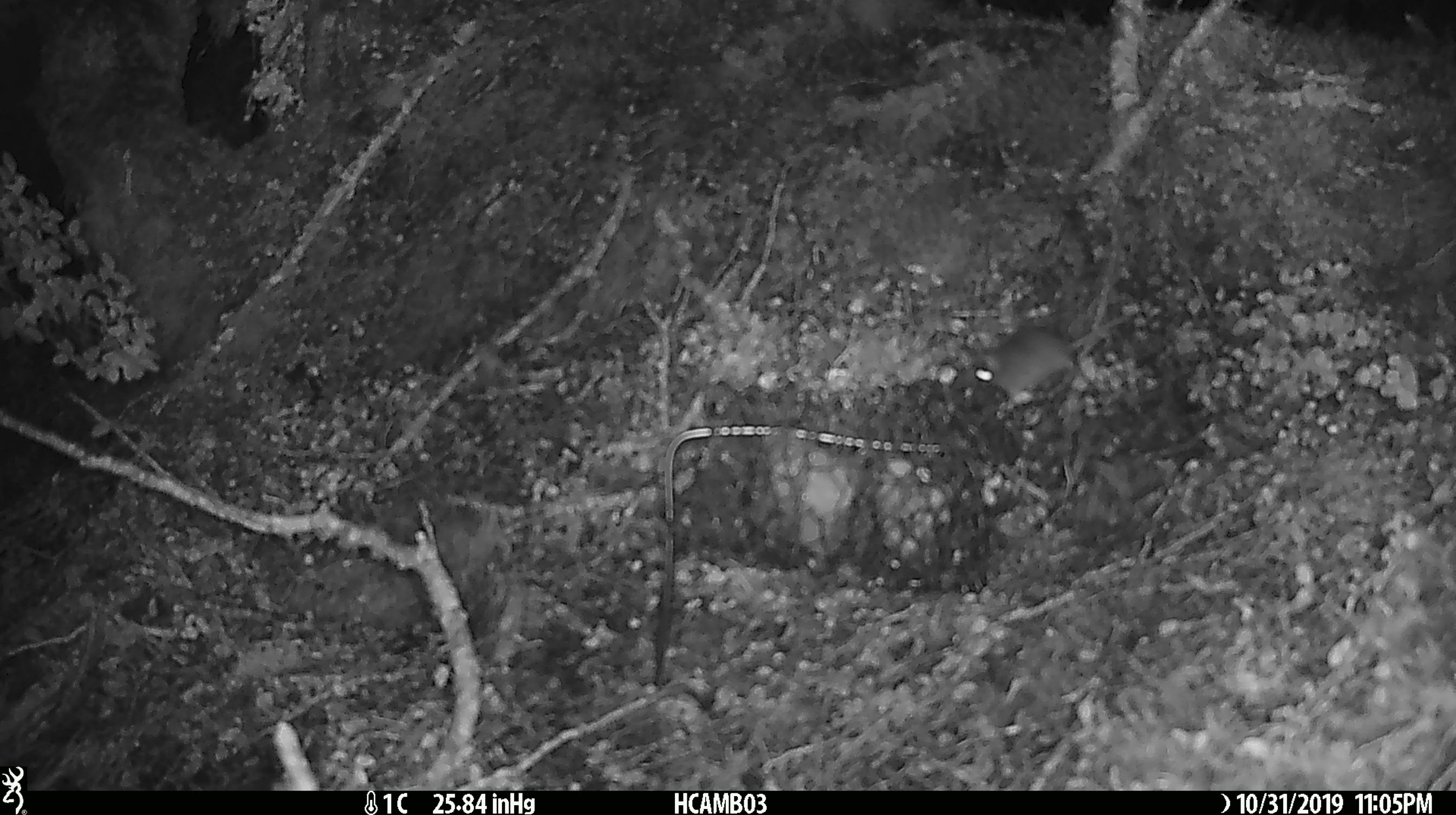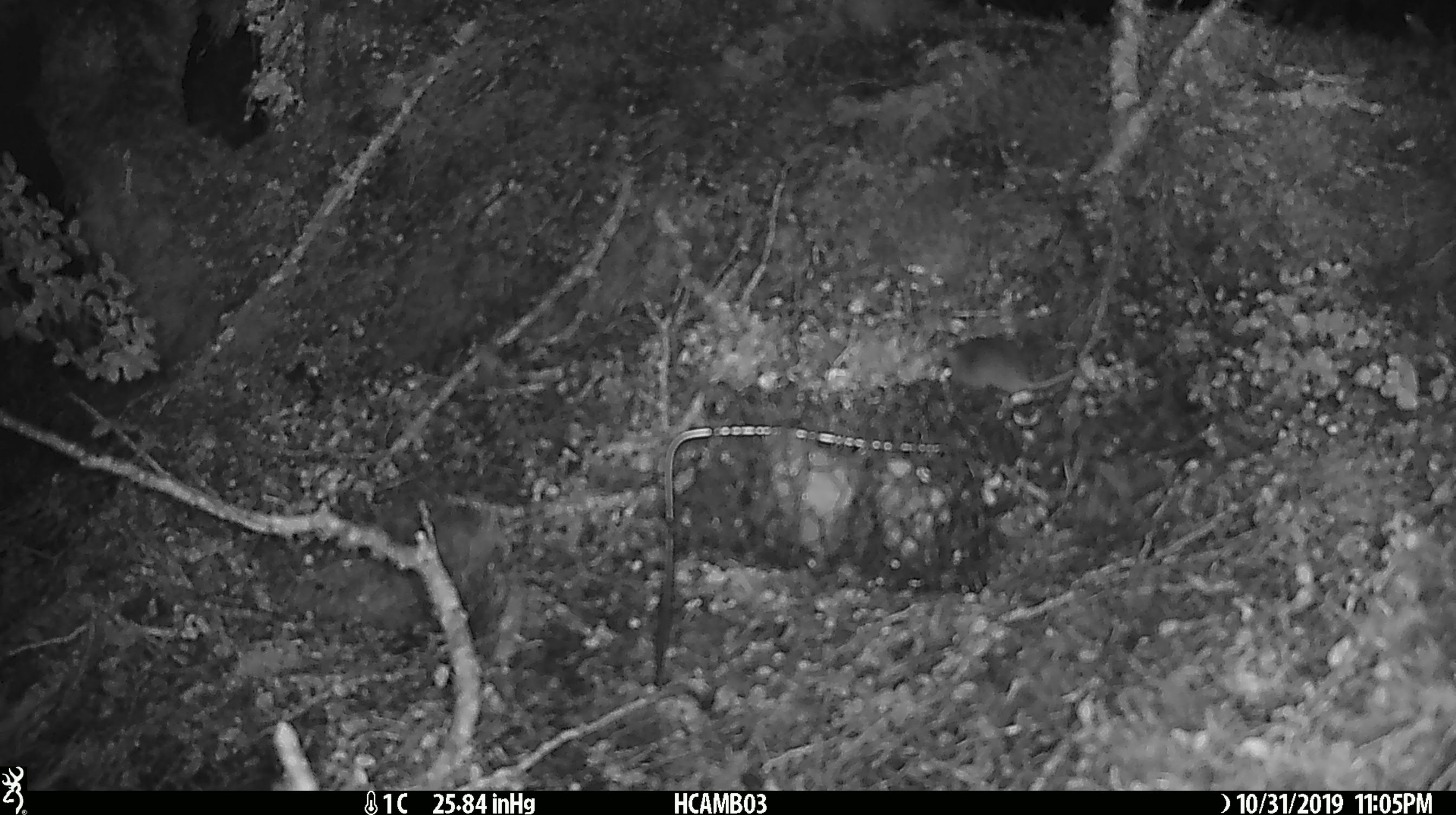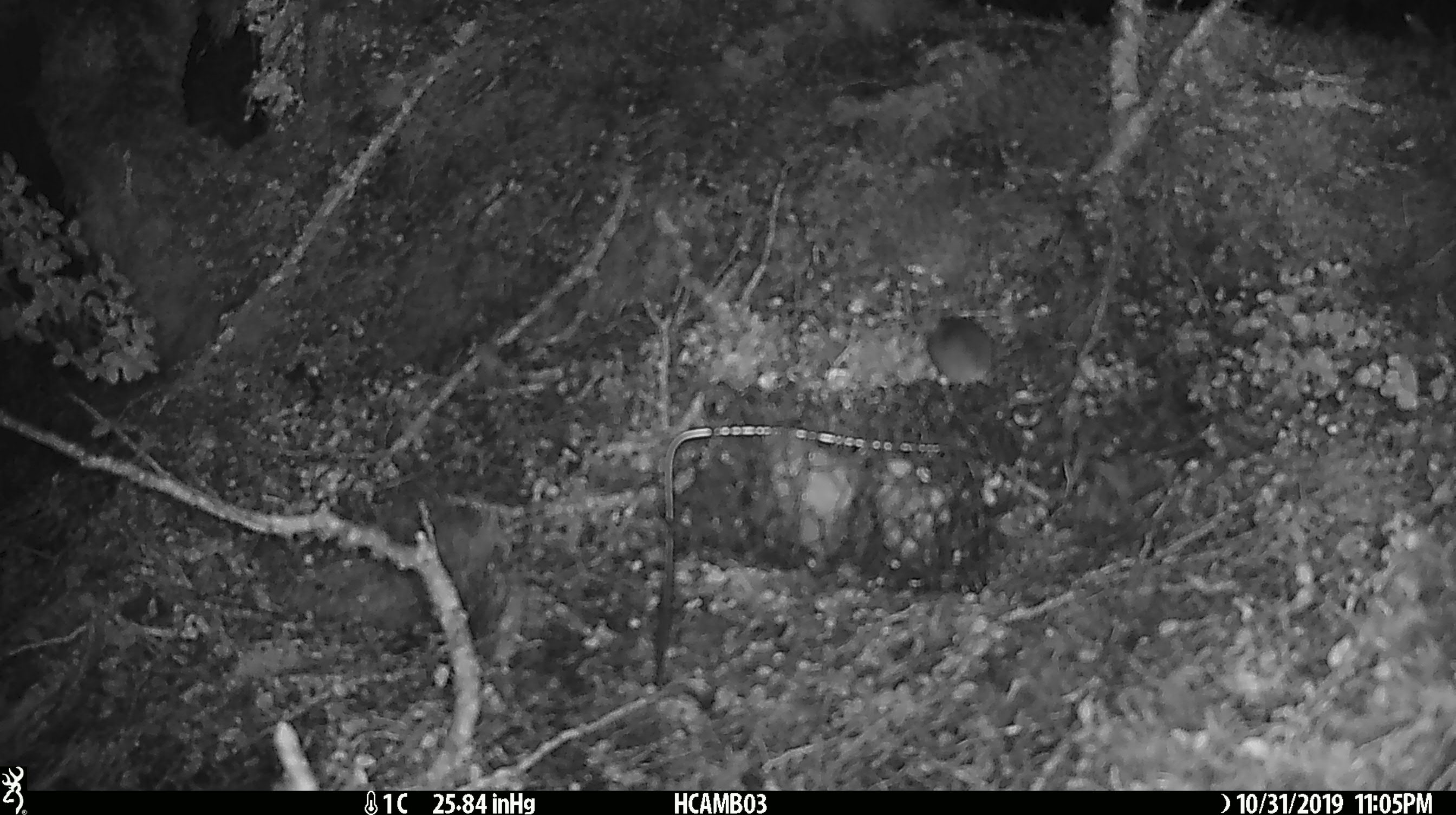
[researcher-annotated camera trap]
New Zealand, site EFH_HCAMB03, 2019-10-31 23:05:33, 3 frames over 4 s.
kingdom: Animalia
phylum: Chordata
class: Mammalia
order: Rodentia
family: Muridae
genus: Mus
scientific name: Mus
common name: mouse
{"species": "mouse (Mus)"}